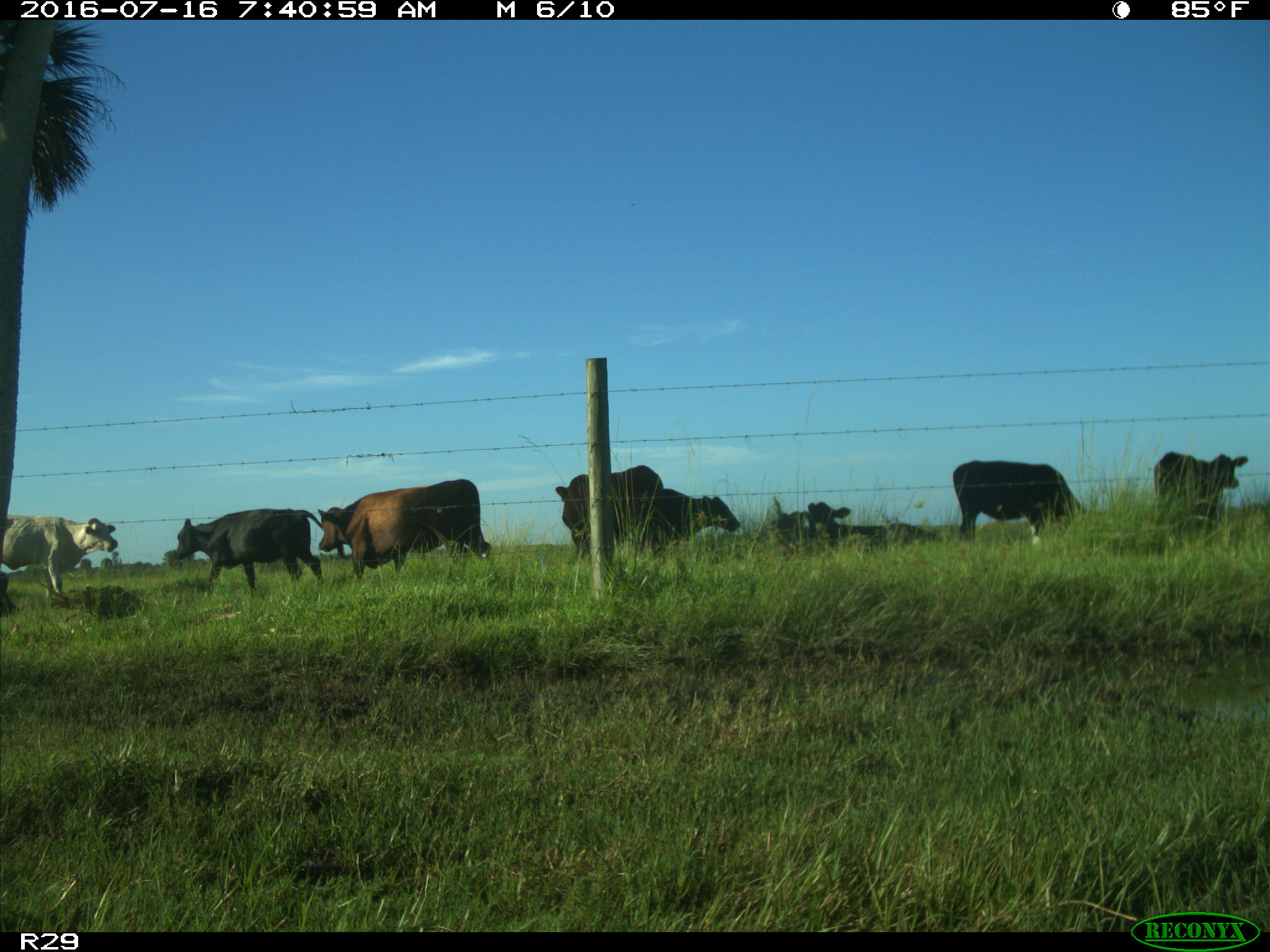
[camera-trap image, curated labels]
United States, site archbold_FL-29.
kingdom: Animalia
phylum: Chordata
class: Mammalia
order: Artiodactyla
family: Bovidae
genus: Bos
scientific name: Bos taurus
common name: domestic cow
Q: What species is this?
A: Bos taurus (domestic cow).